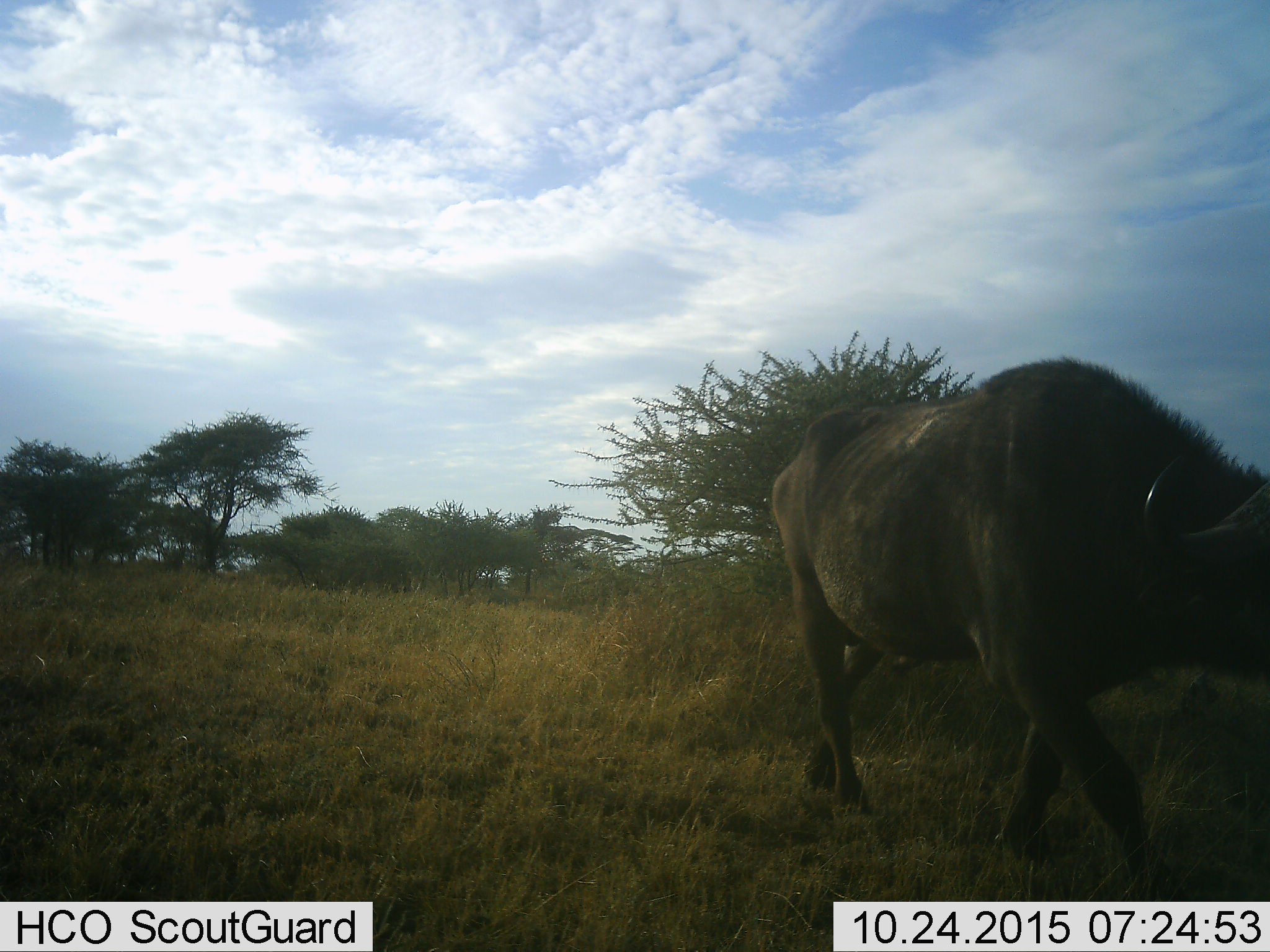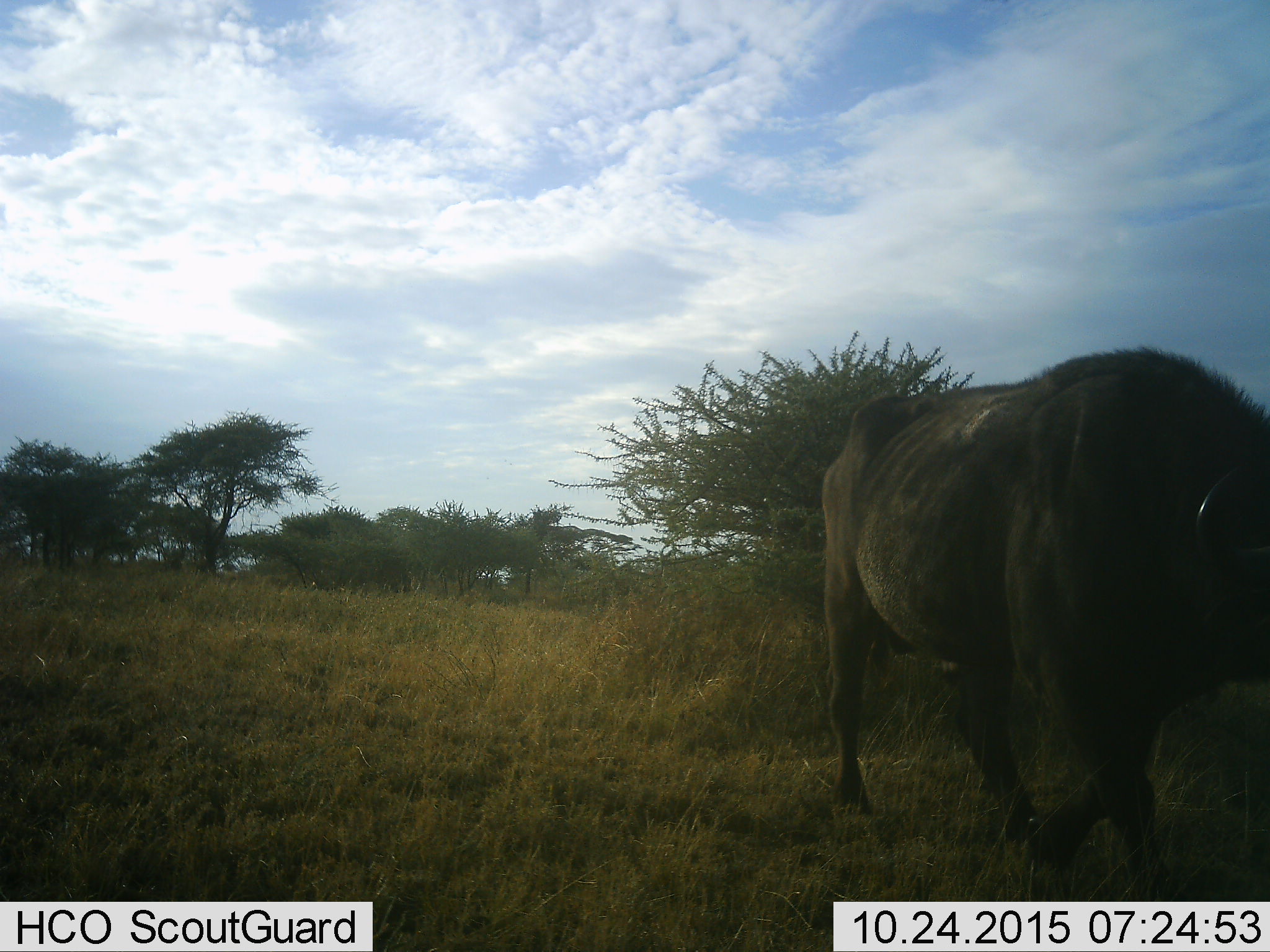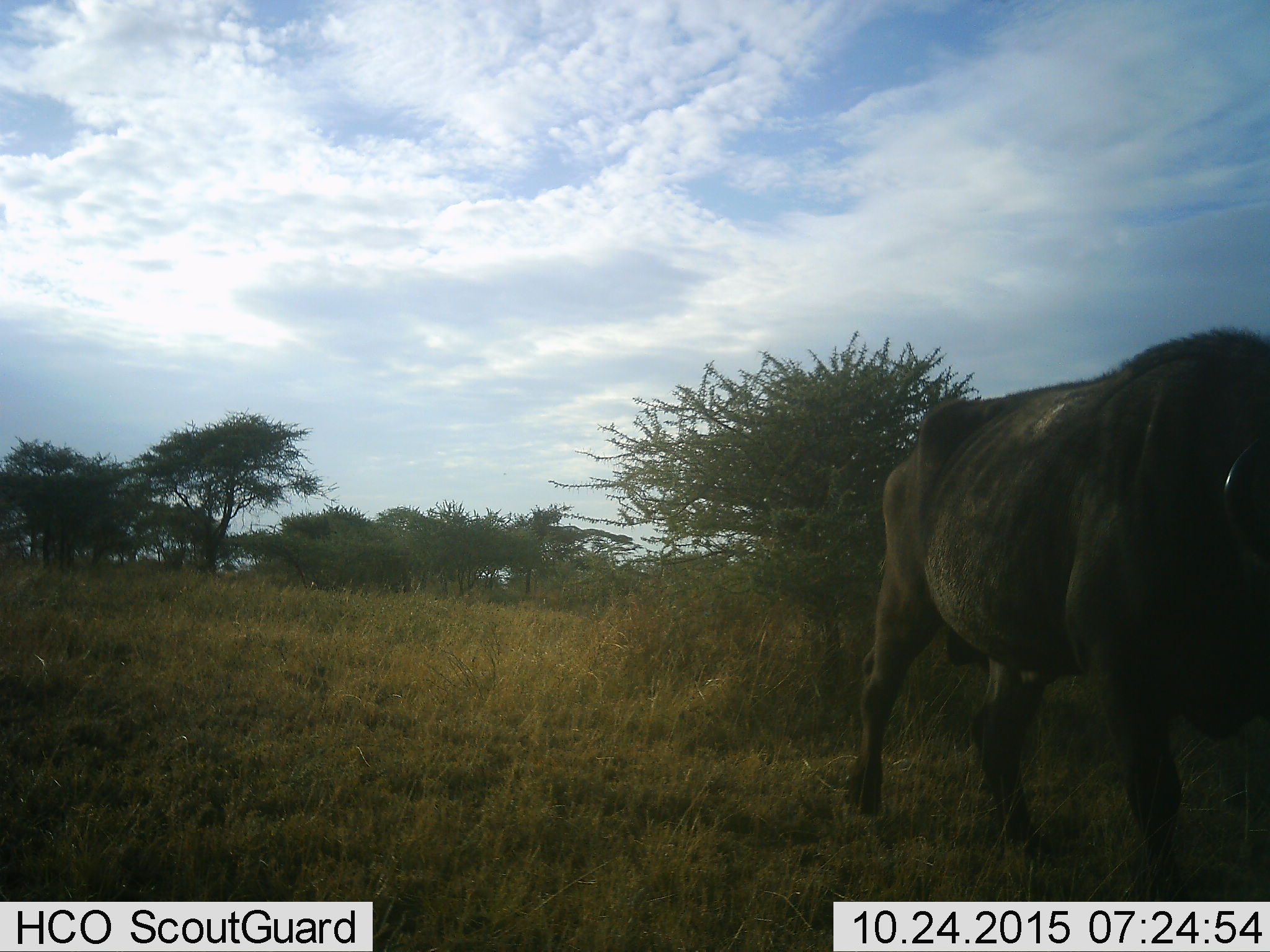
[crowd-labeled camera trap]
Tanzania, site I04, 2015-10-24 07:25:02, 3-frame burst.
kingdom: Animalia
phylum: Chordata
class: Mammalia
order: Artiodactyla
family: Bovidae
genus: Syncerus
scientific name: Syncerus caffer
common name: cape buffalo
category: buffalo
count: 1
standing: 0%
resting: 0%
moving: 100%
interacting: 0%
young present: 0%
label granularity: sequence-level